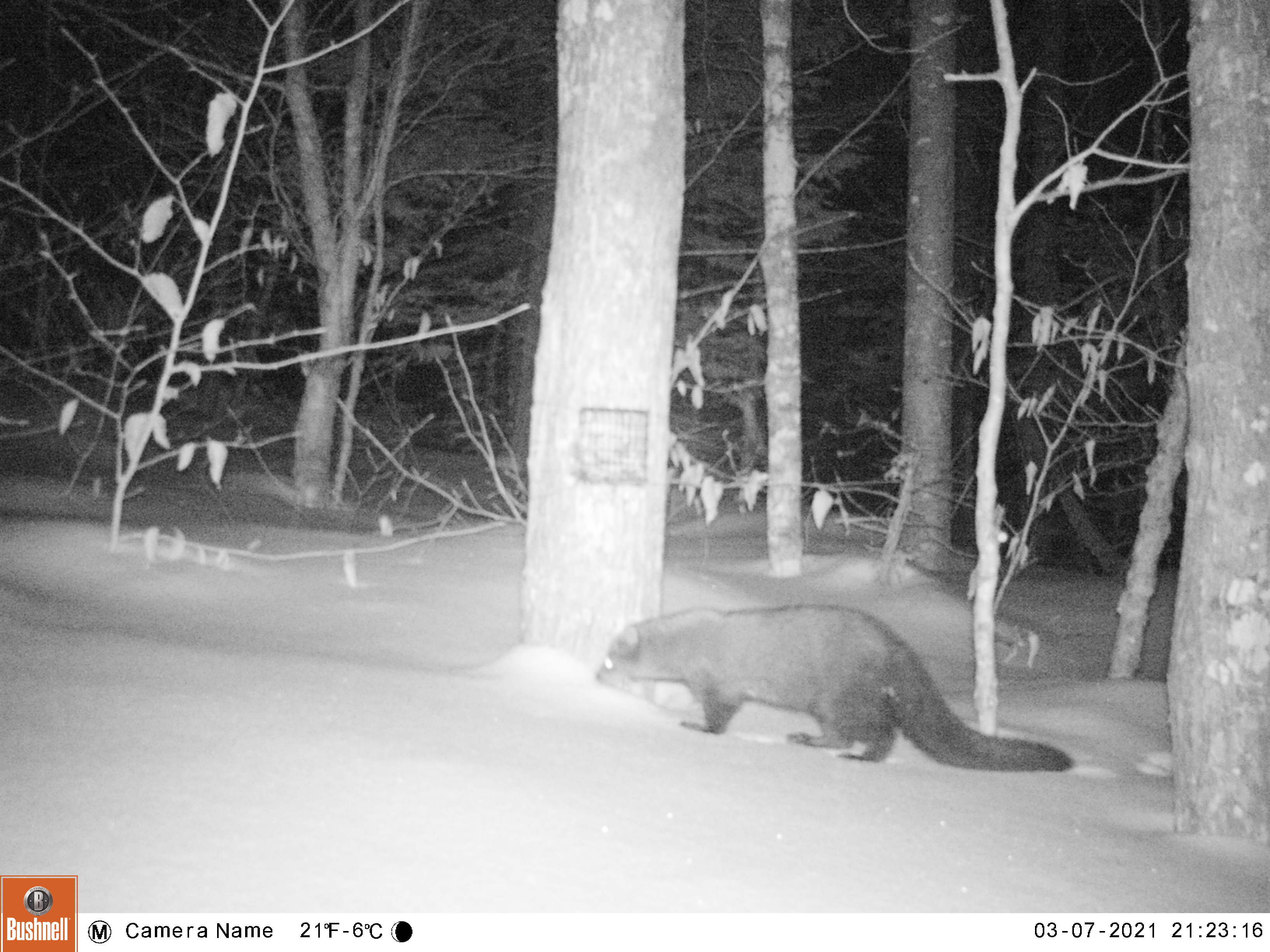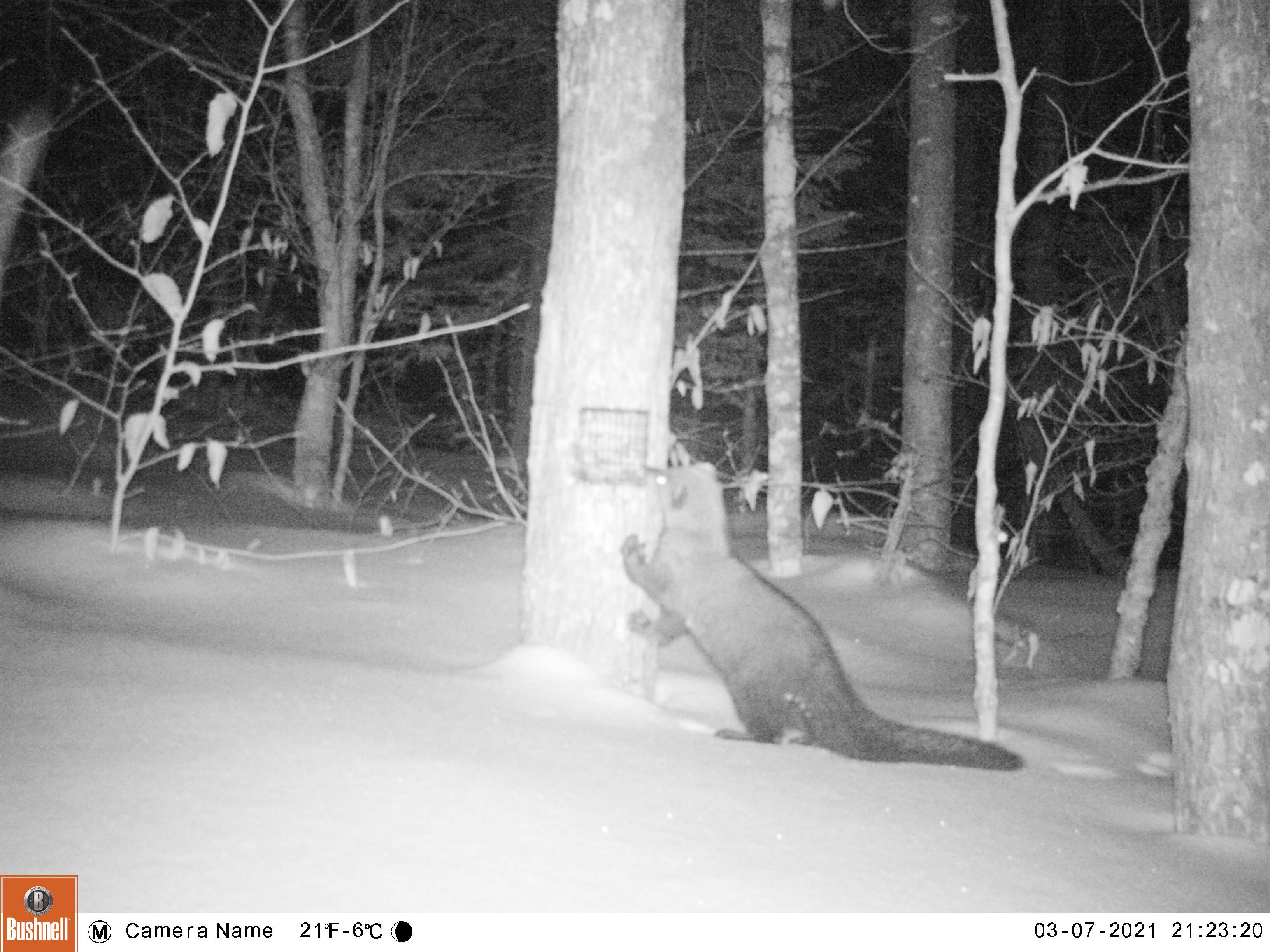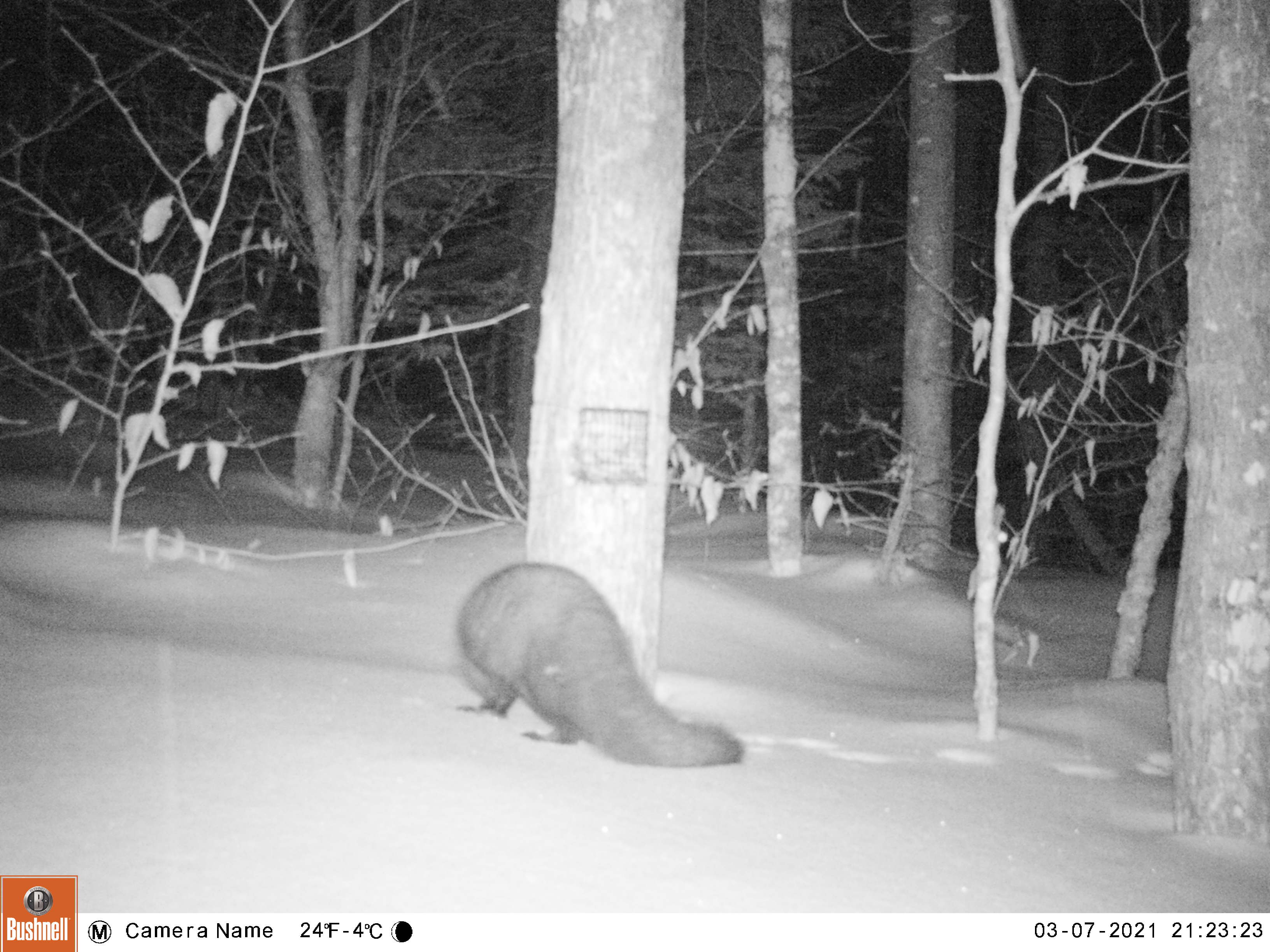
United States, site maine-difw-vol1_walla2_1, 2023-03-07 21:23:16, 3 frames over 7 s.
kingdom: Animalia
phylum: Chordata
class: Mammalia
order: Carnivora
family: Mustelidae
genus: Pekania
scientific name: Pekania pennanti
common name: fisher